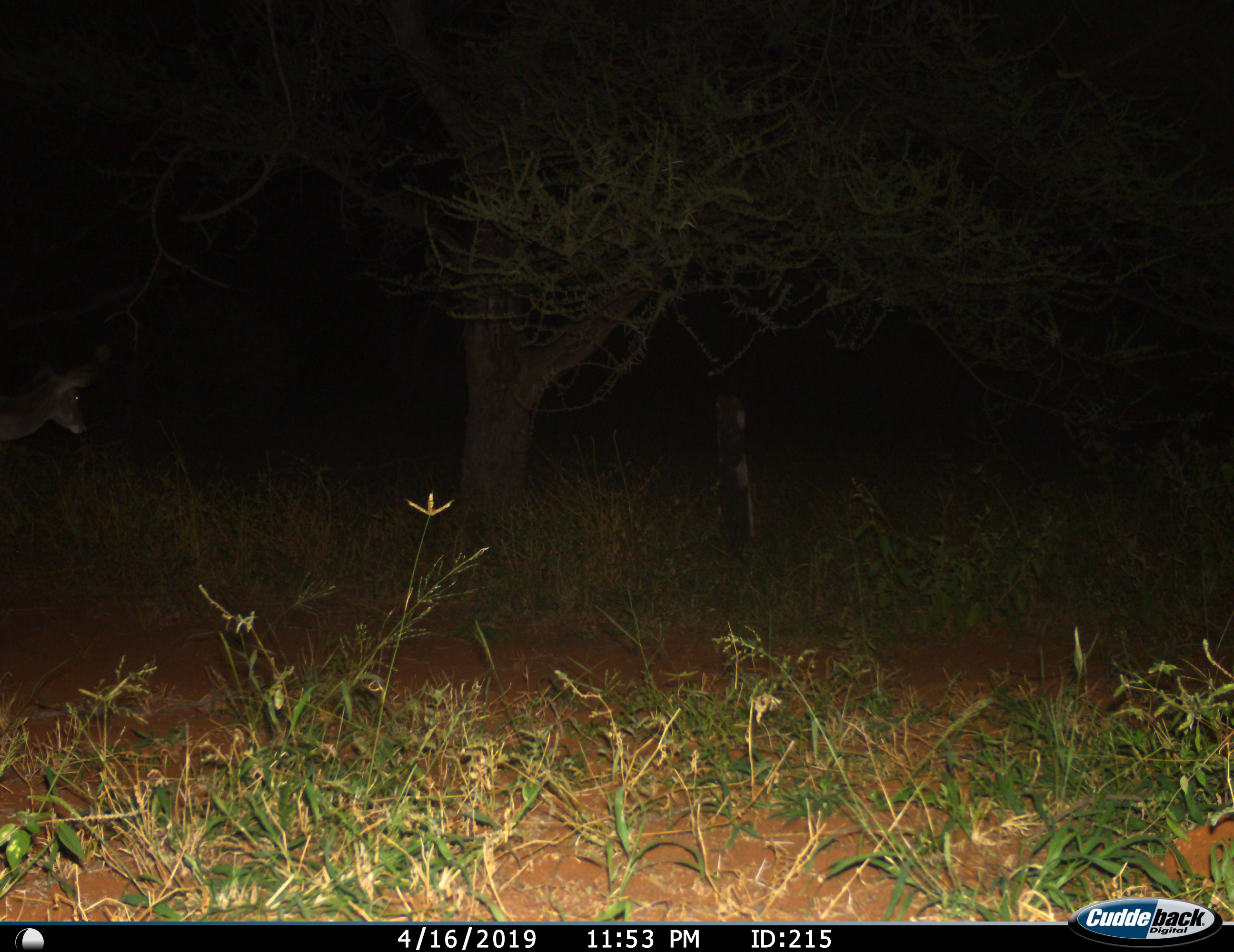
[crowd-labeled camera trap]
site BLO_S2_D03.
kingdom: Animalia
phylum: Chordata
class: Mammalia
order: Artiodactyla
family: Bovidae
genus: Aepyceros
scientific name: Aepyceros melampus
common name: impala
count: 1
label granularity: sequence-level